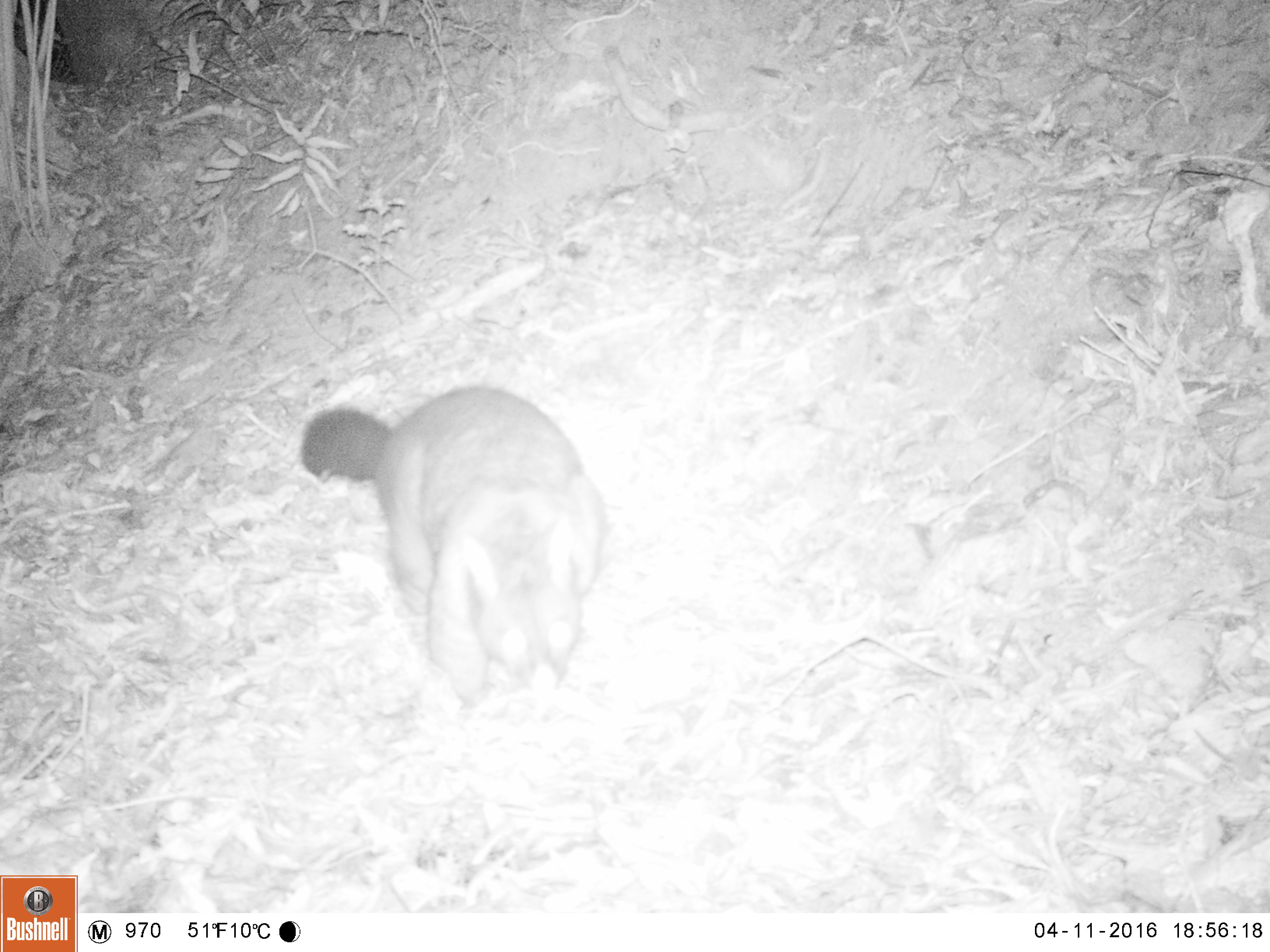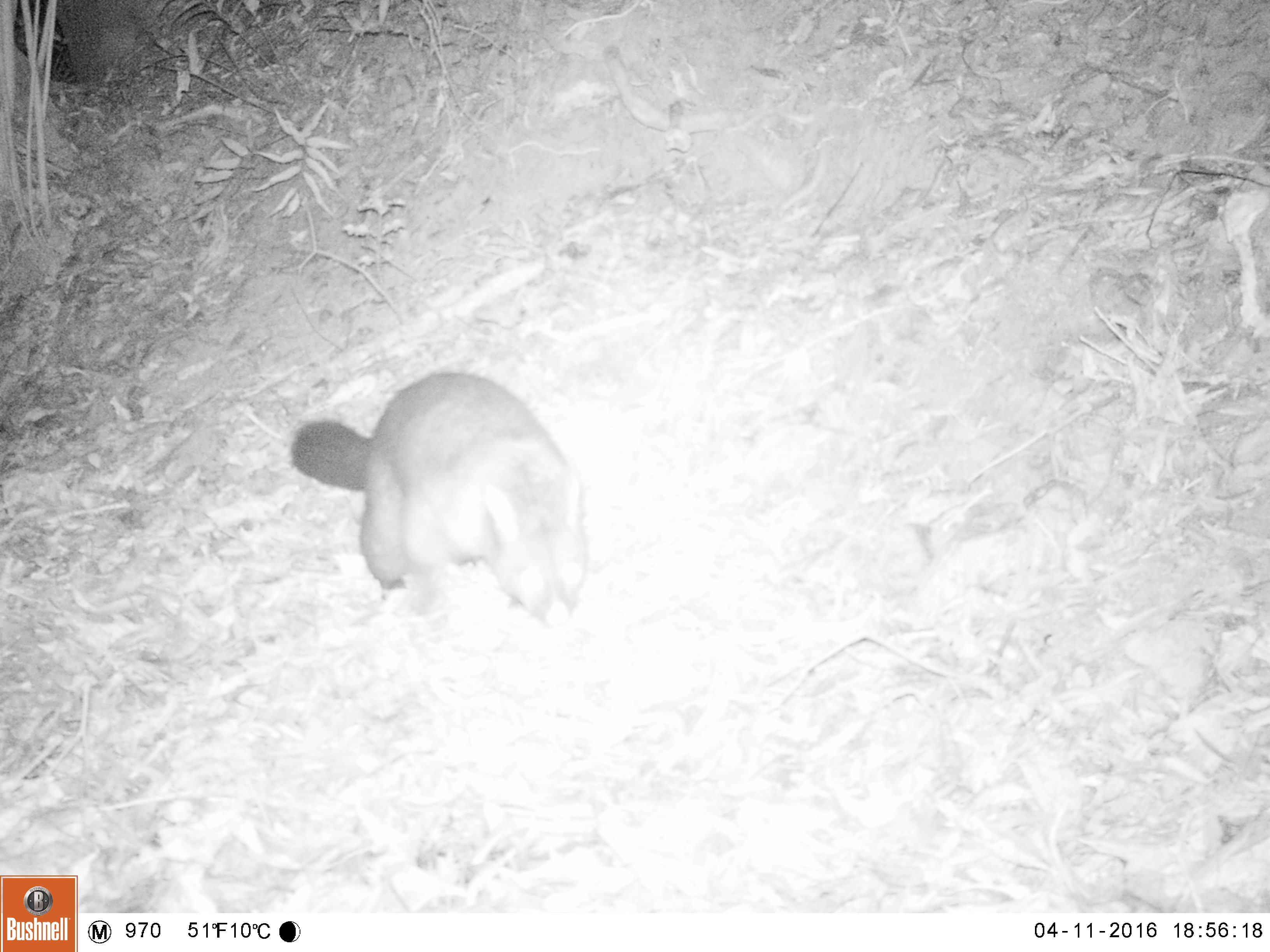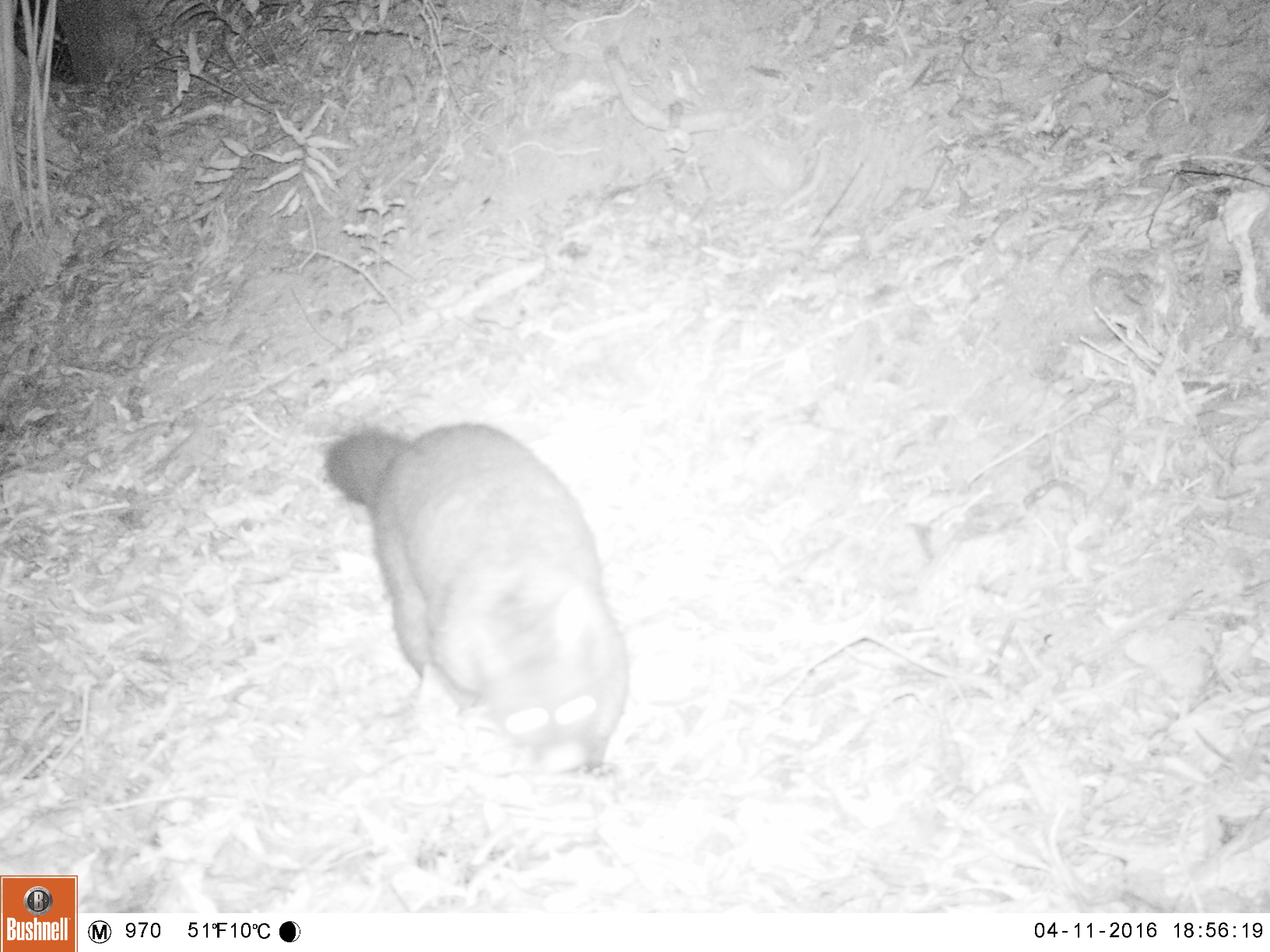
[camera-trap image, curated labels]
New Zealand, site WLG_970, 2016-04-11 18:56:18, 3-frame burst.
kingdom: Animalia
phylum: Chordata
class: Mammalia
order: Diprotodontia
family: Phalangeridae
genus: Trichosurus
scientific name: Trichosurus vulpecula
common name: common brushtail possum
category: possum